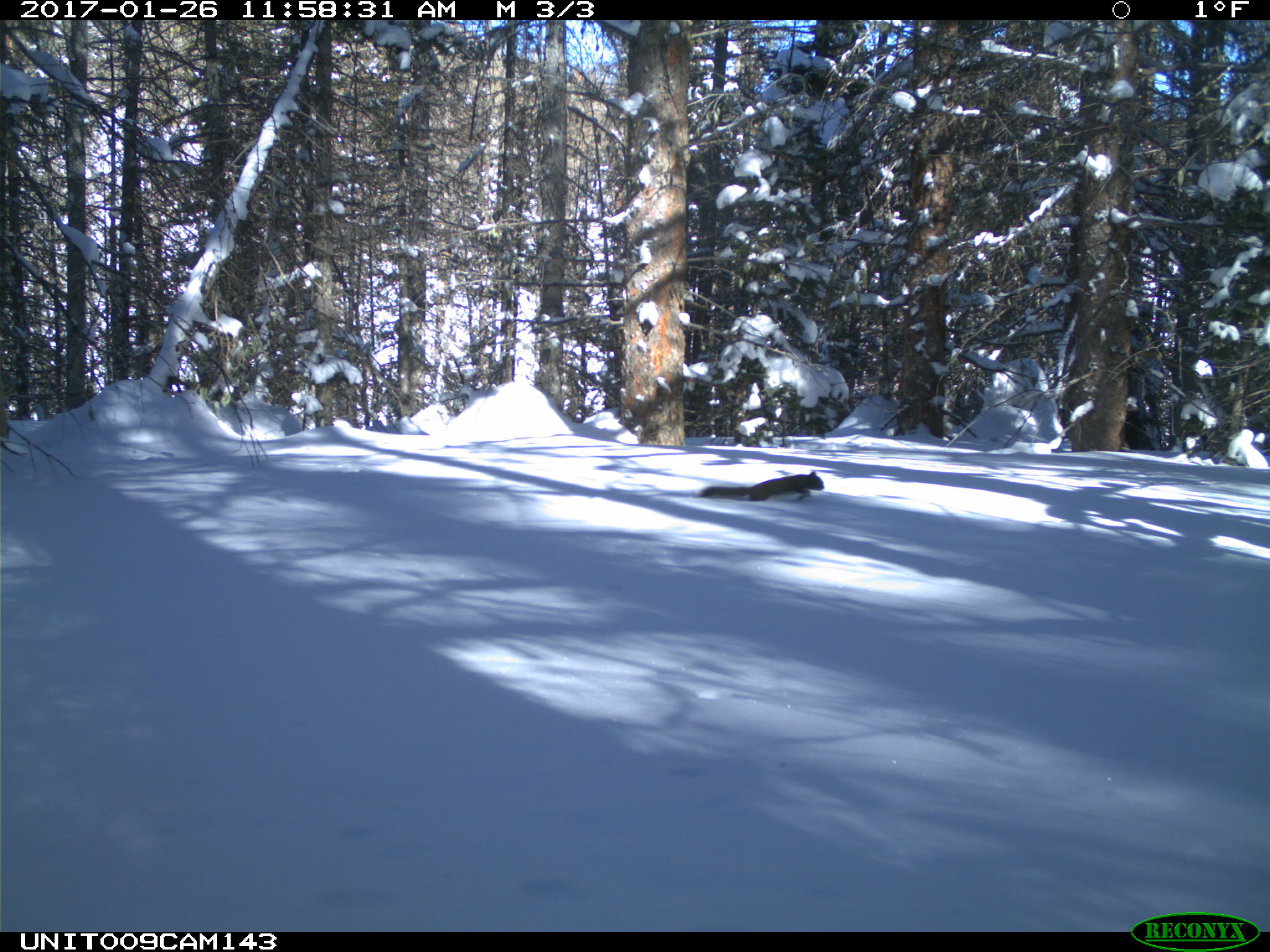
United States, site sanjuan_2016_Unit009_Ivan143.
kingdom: Animalia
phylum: Chordata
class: Mammalia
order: Rodentia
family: Sciuridae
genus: Tamiasciurus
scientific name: Tamiasciurus hudsonicus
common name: american red squirrel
Tamiasciurus hudsonicus (american red squirrel).